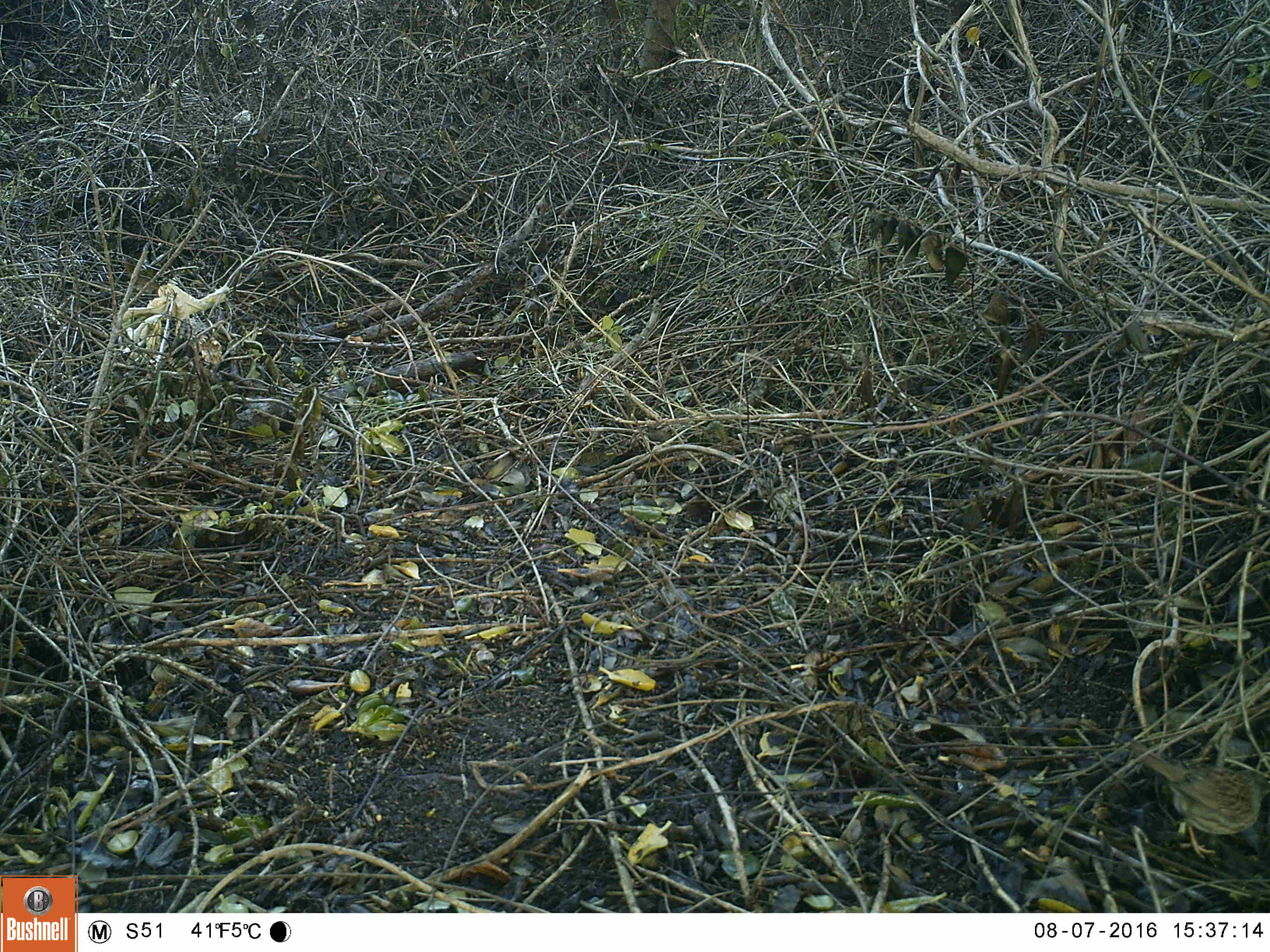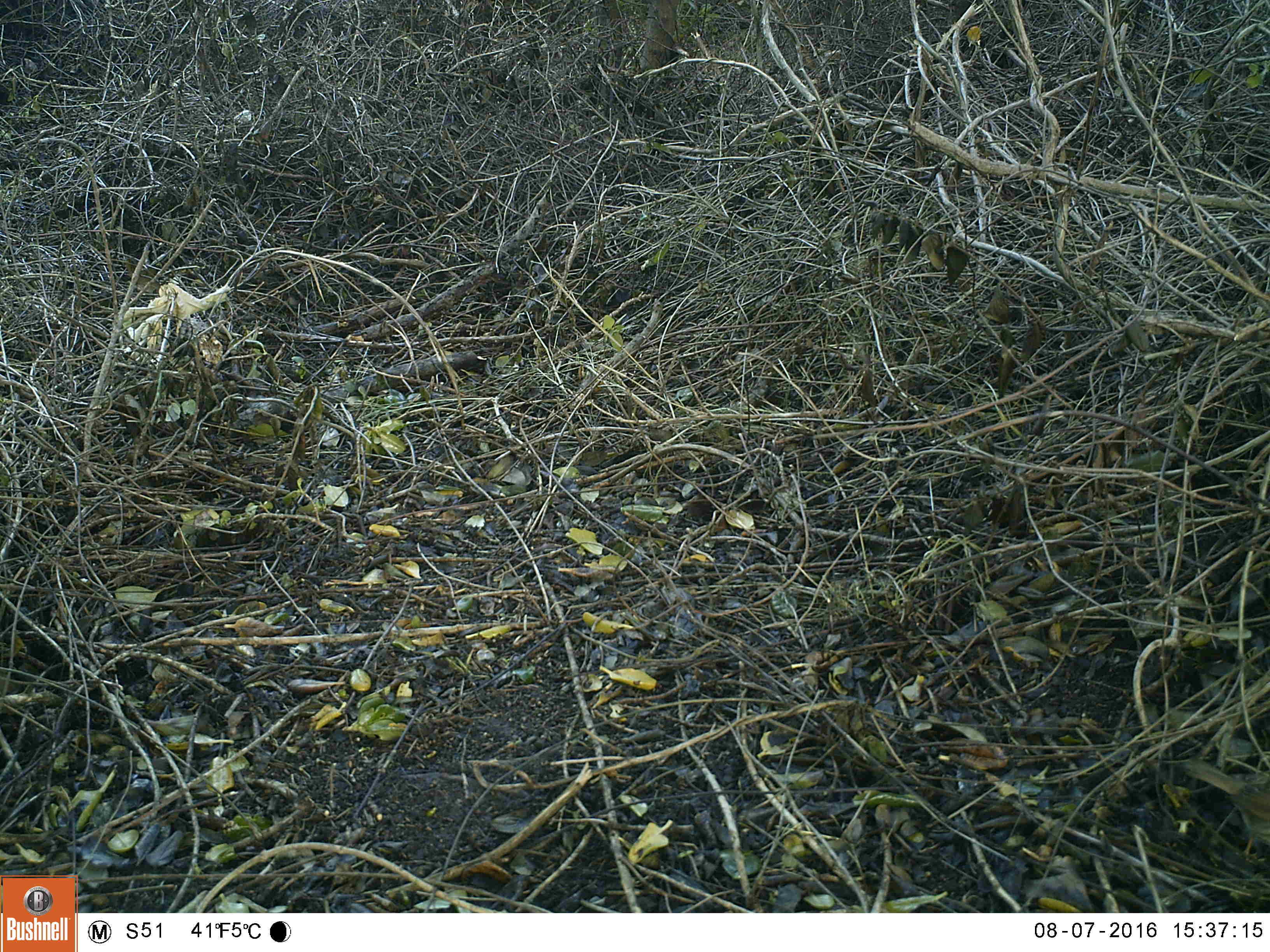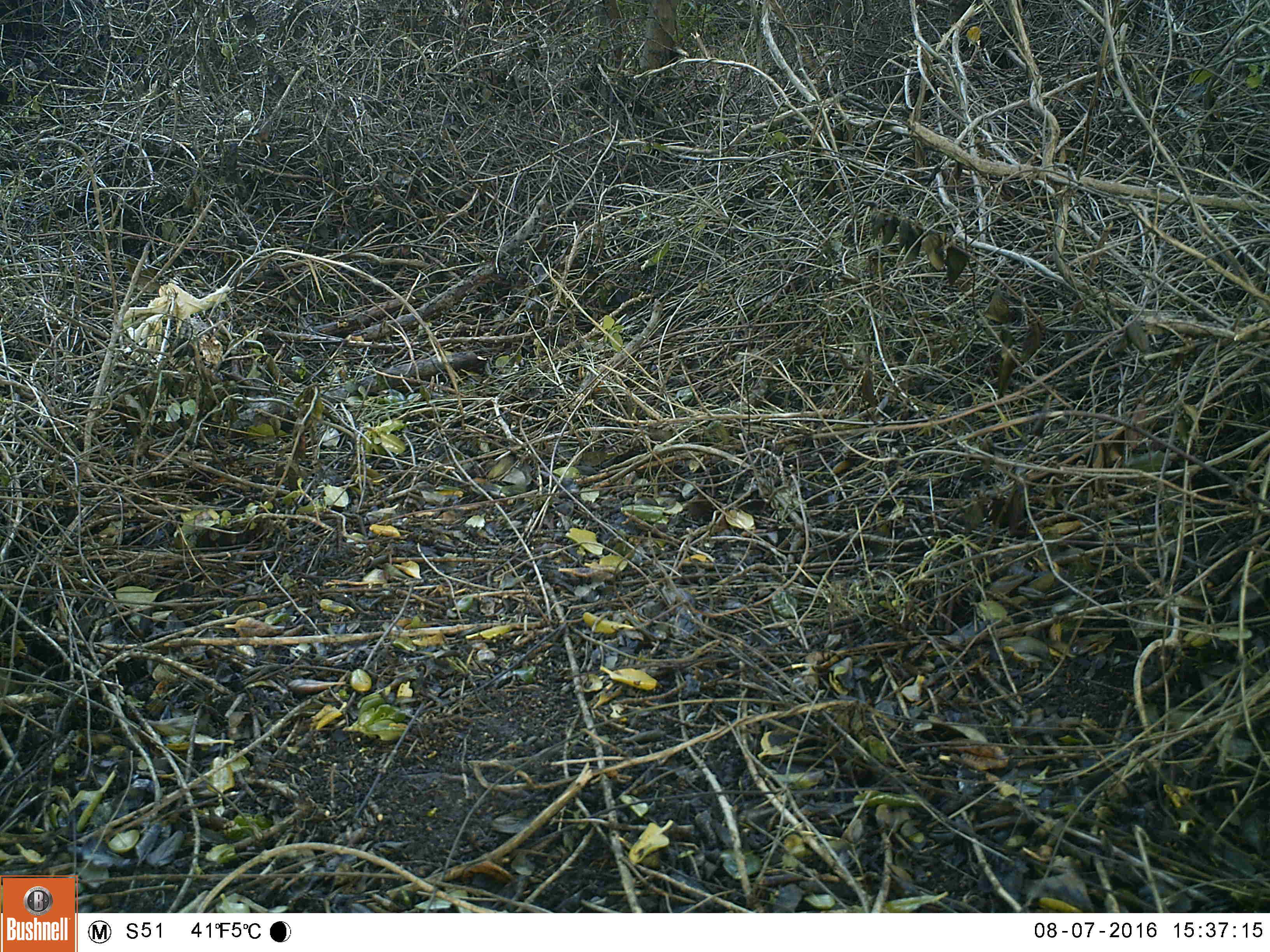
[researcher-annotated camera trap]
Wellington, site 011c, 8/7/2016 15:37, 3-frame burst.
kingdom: Animalia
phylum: Chordata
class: Aves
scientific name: Aves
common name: bird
Bird (Aves).